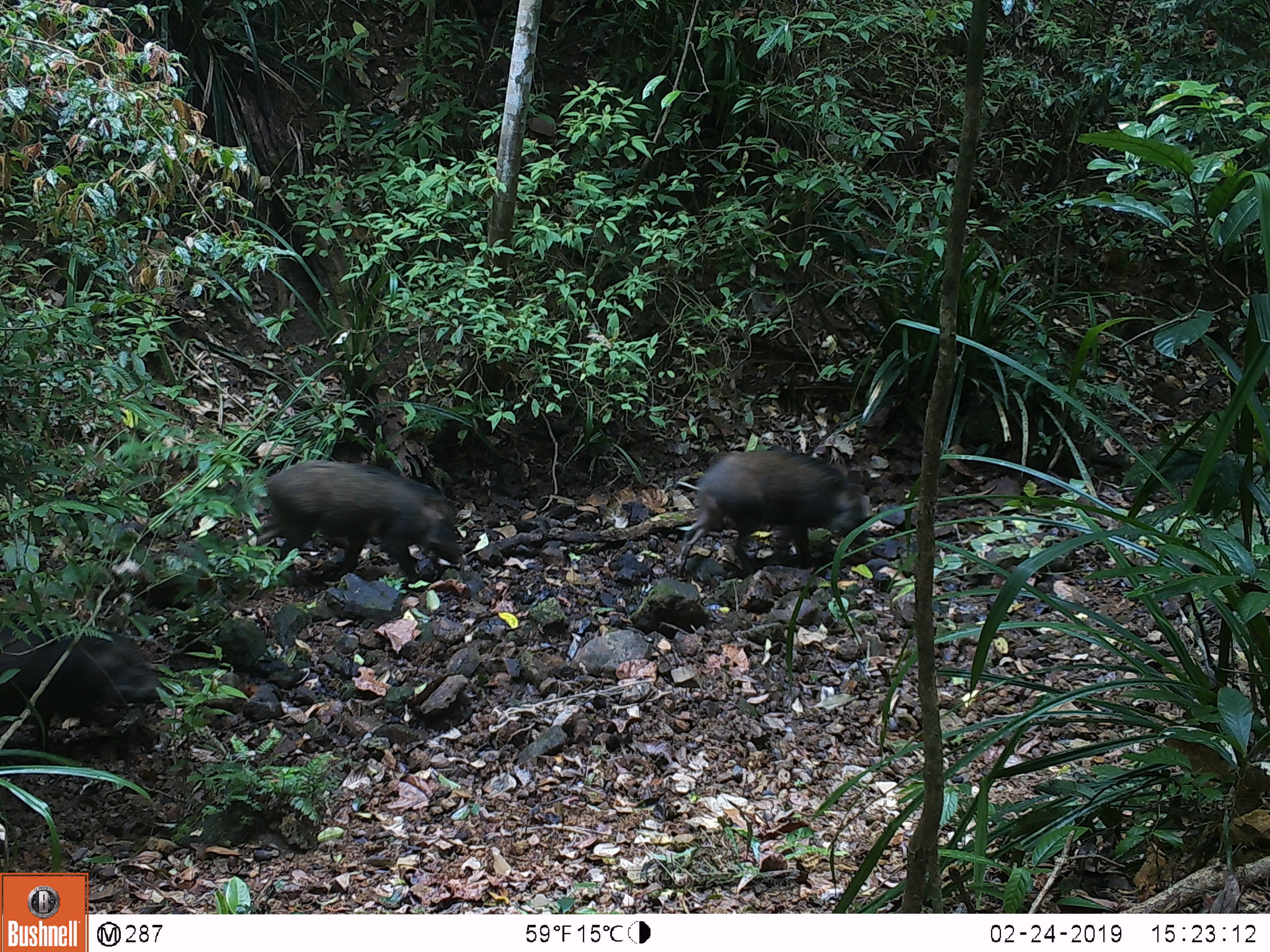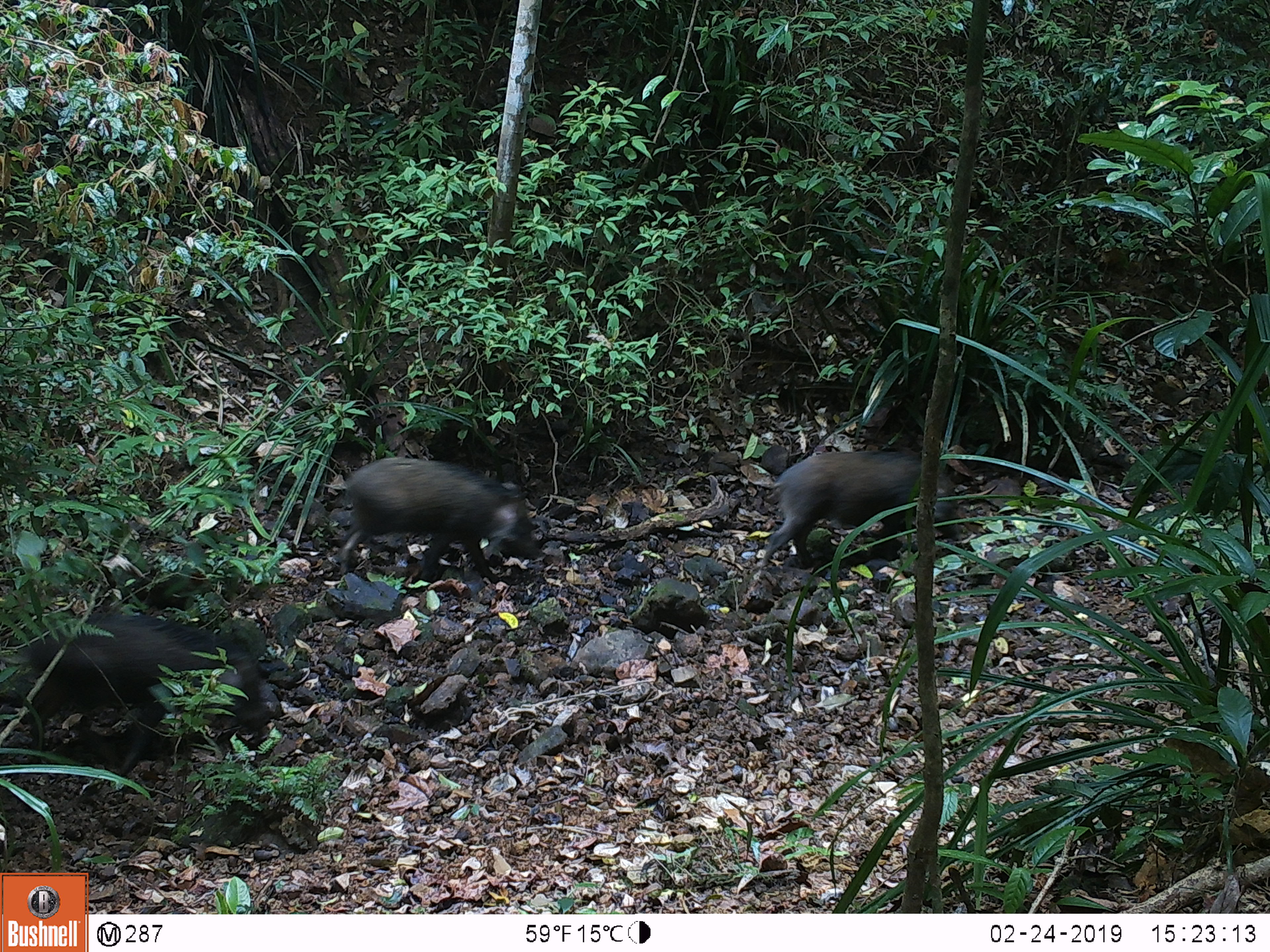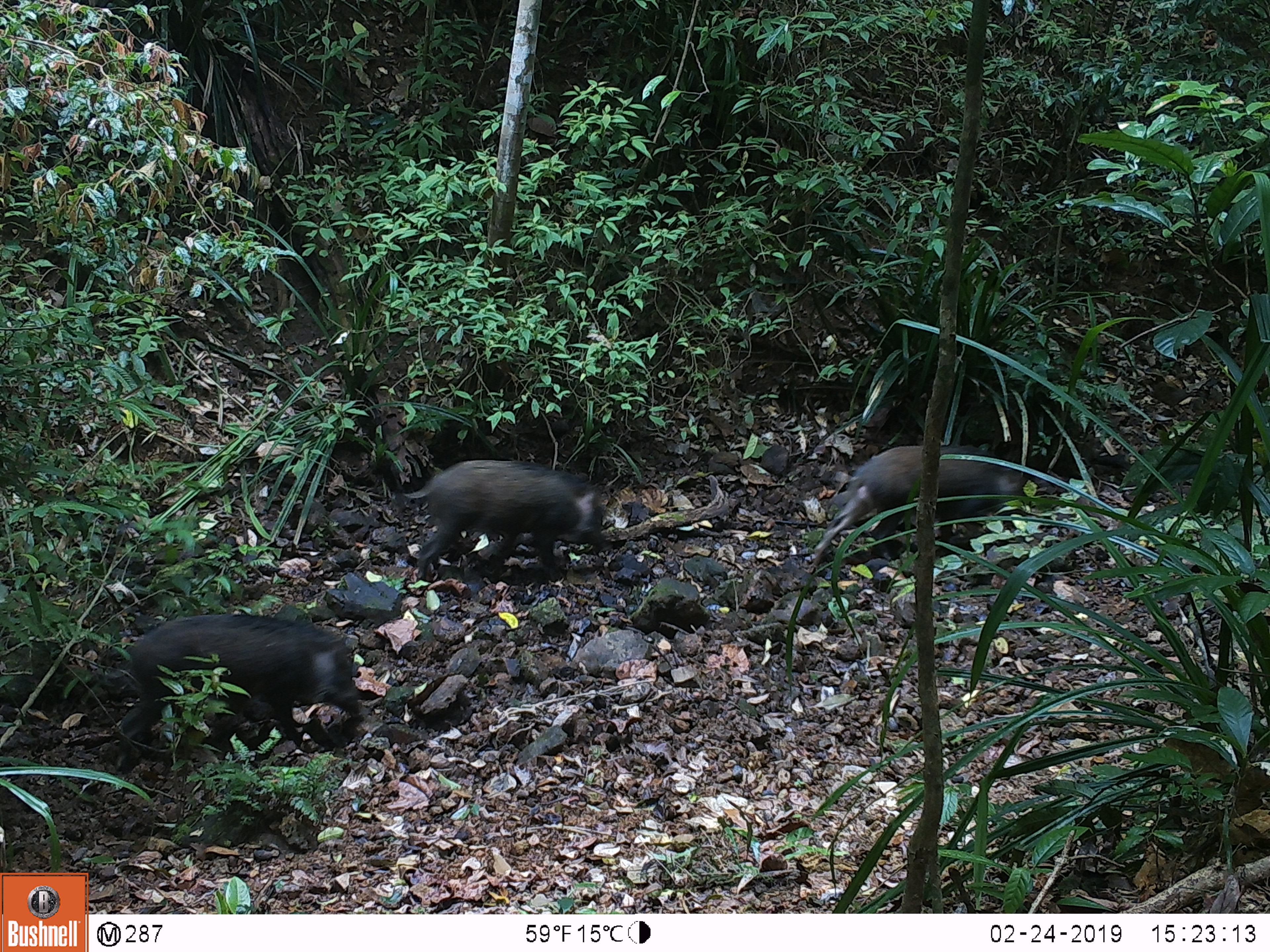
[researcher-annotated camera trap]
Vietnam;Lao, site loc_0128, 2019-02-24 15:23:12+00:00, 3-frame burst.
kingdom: Animalia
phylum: Chordata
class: Mammalia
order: Artiodactyla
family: Suidae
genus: Sus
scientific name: Sus scrofa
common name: eurasian wild pig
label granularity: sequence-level